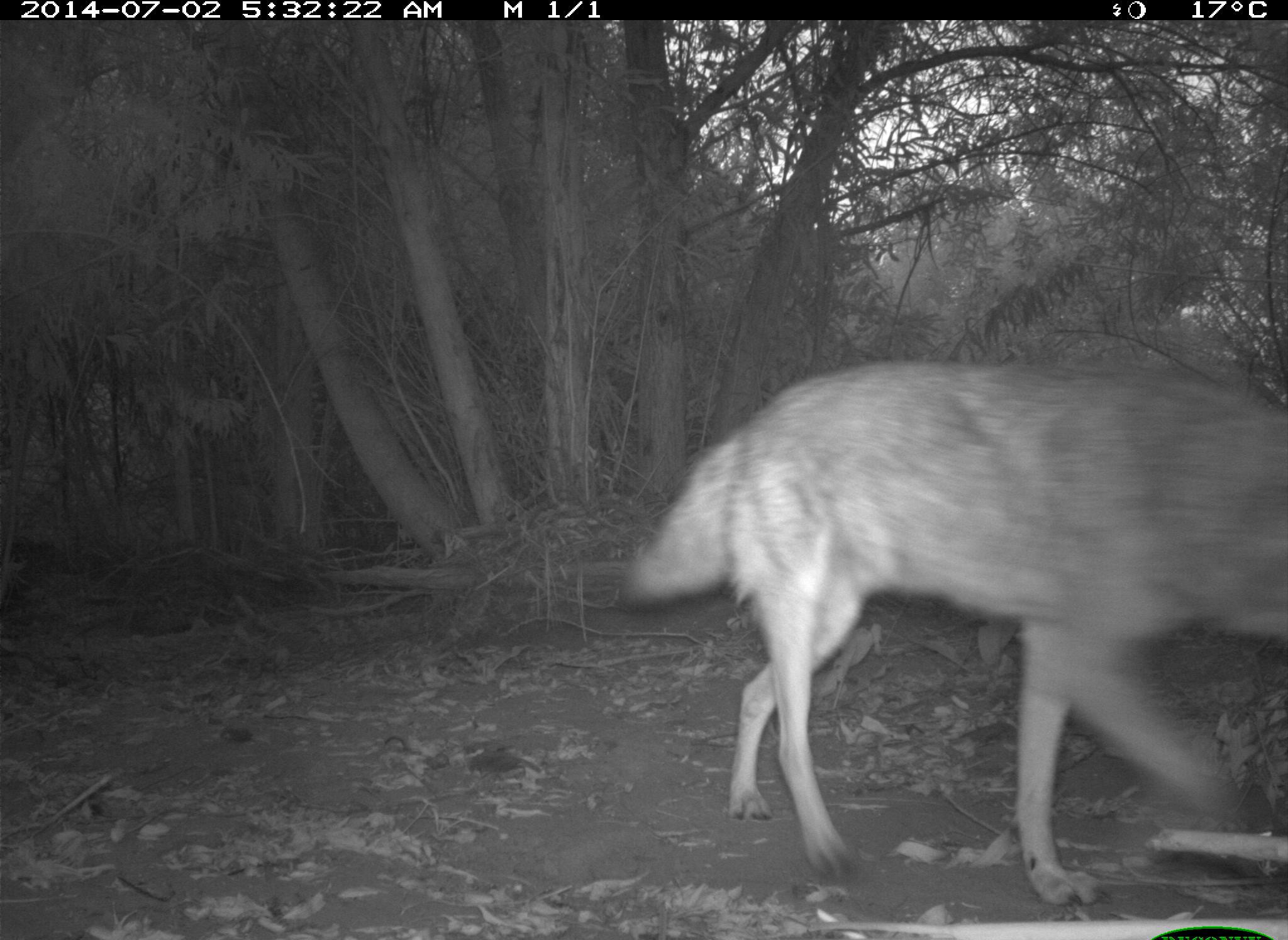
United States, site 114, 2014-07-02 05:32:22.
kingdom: Animalia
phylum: Chordata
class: Mammalia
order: Carnivora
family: Canidae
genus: Canis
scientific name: Canis latrans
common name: coyote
Coyote (Canis latrans).